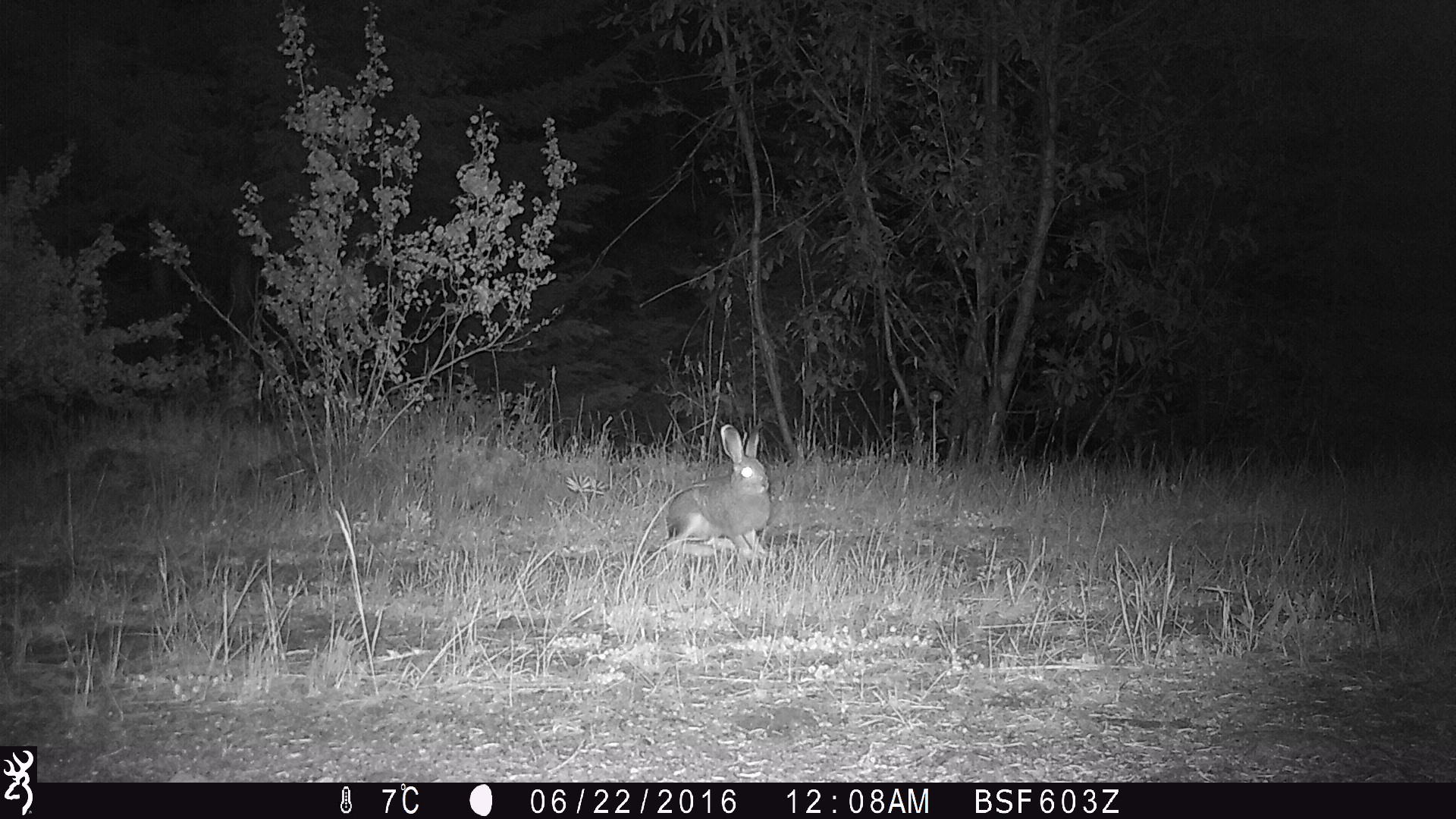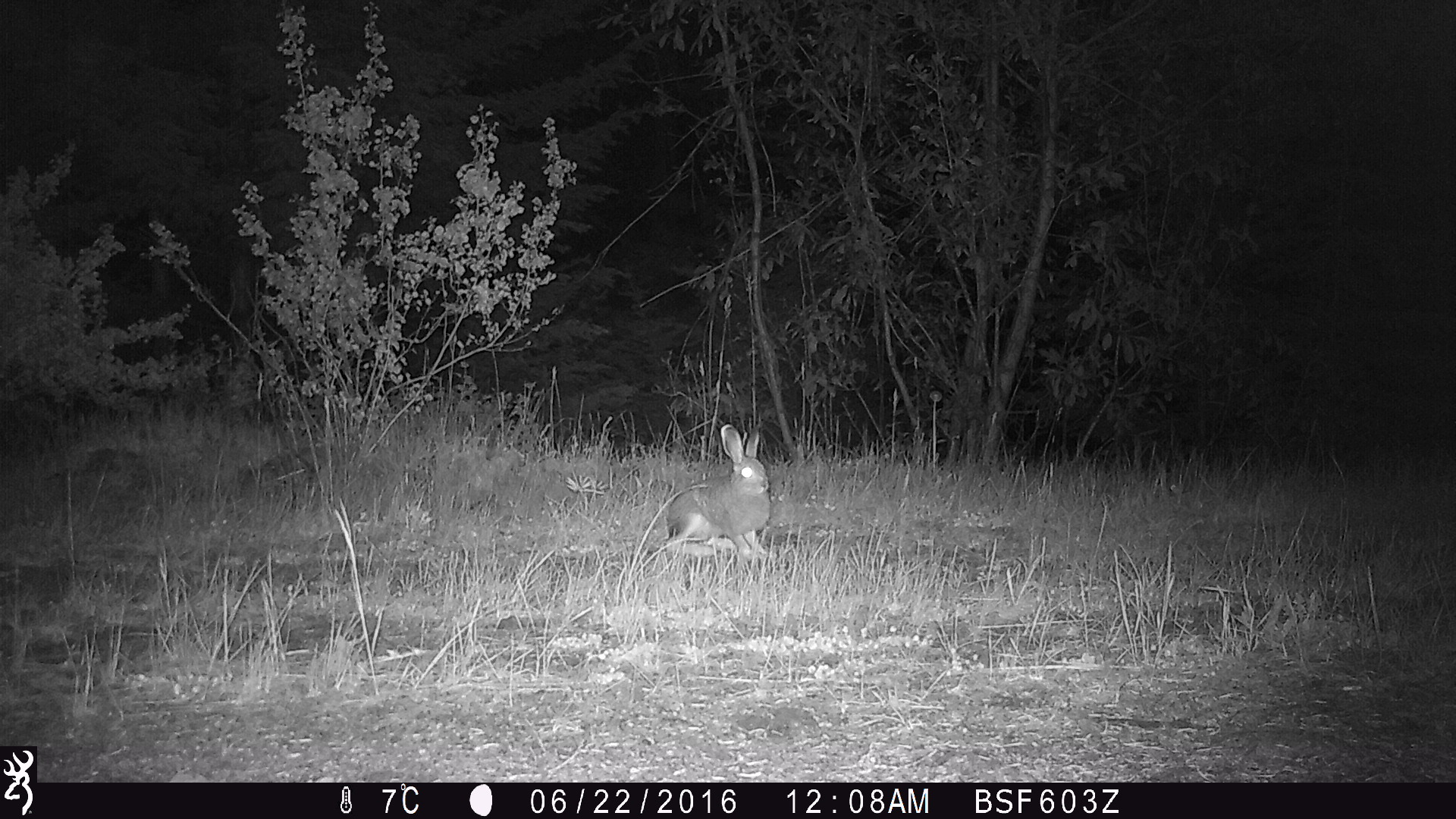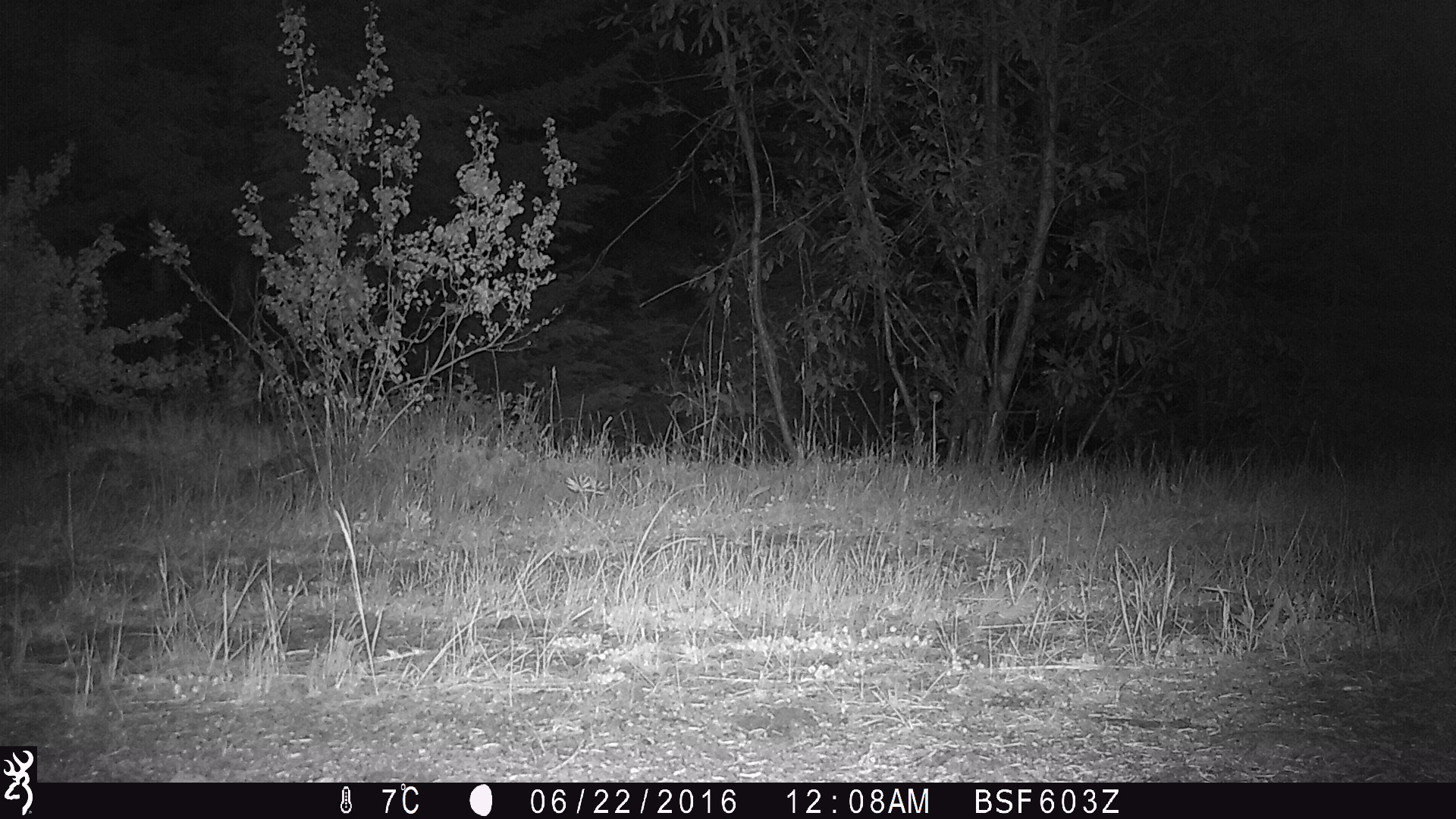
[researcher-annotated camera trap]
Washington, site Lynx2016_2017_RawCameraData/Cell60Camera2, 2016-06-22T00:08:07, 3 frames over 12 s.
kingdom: Animalia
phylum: Chordata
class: Mammalia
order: Lagomorpha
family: Leporidae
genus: Lepus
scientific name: Lepus americanus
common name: snowshoe hare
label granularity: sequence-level